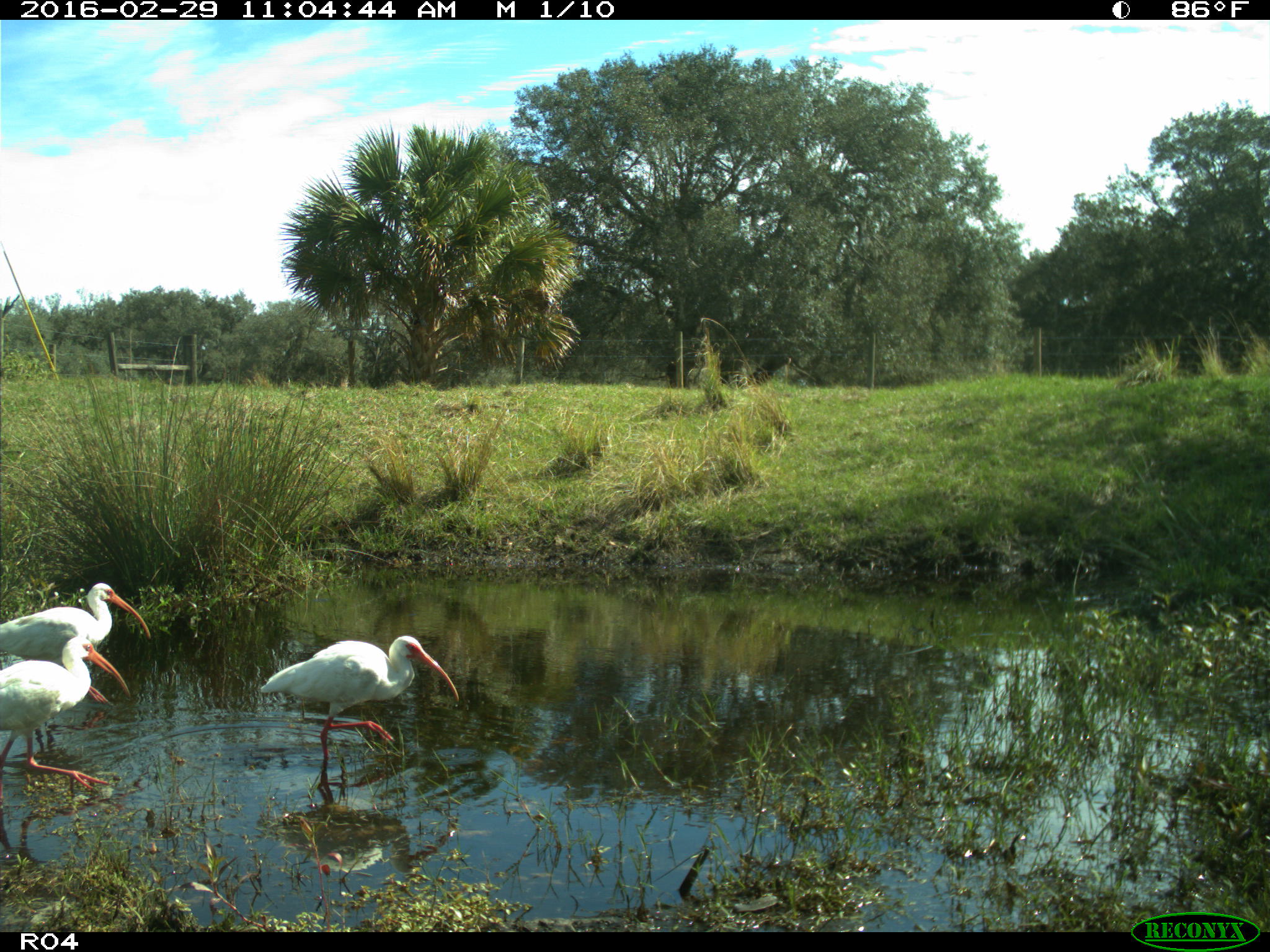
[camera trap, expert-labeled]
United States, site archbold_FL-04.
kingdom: Animalia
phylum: Chordata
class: Aves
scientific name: Aves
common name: birds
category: unidentified bird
Unidentified bird (birds) (Aves).